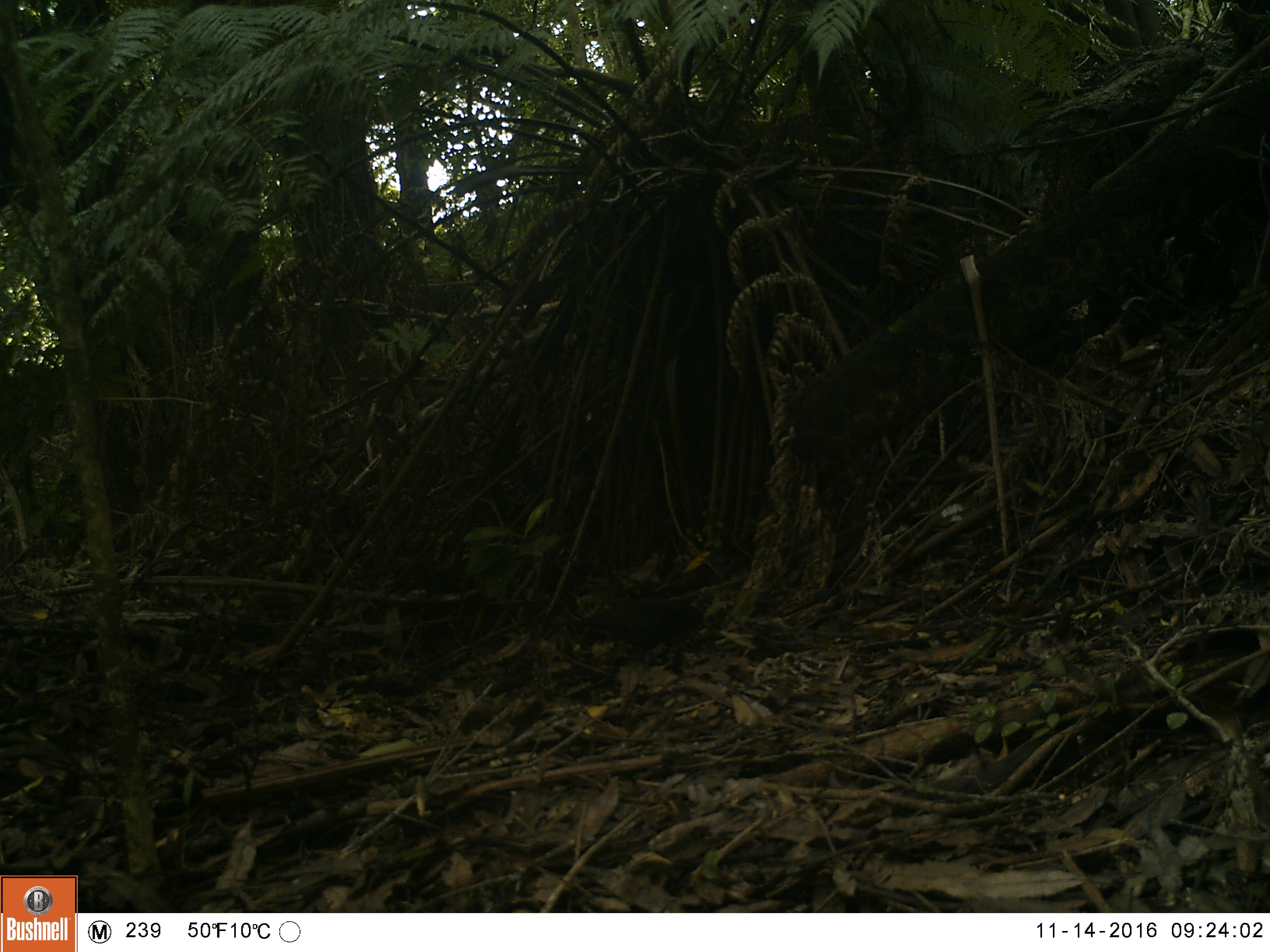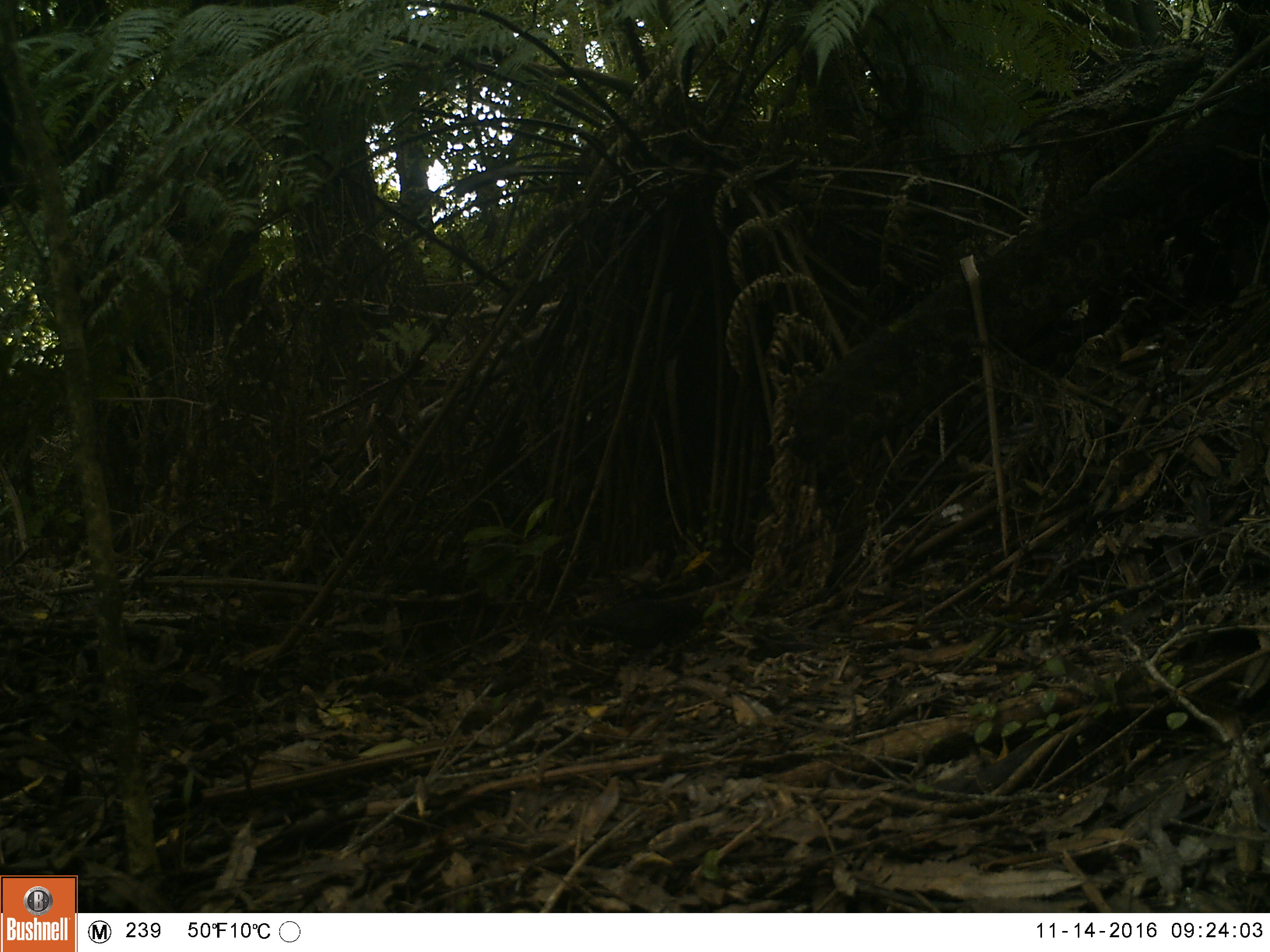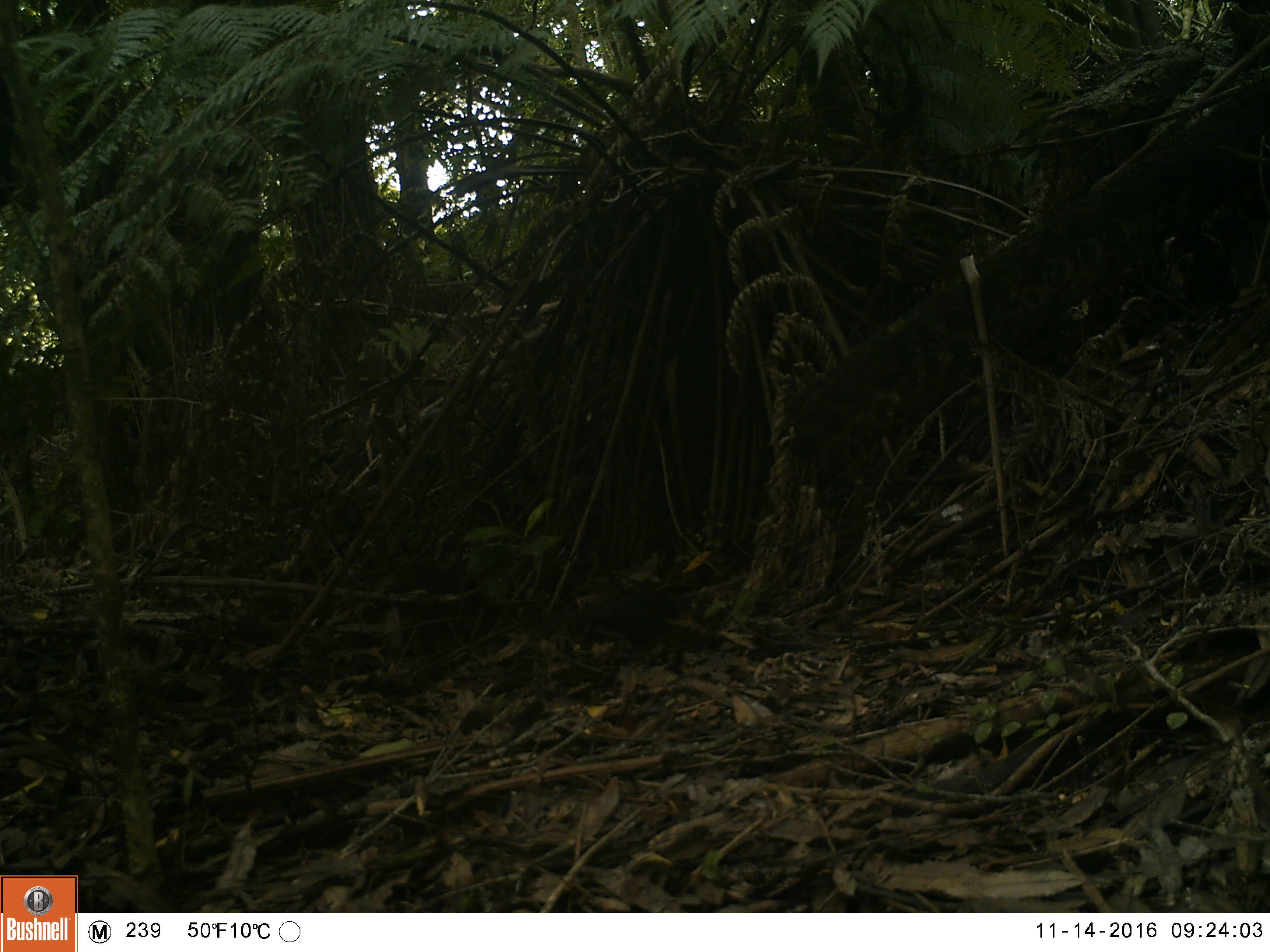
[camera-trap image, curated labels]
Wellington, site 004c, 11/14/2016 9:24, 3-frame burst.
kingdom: Animalia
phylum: Chordata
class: Aves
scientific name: Aves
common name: bird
Bird (Aves).